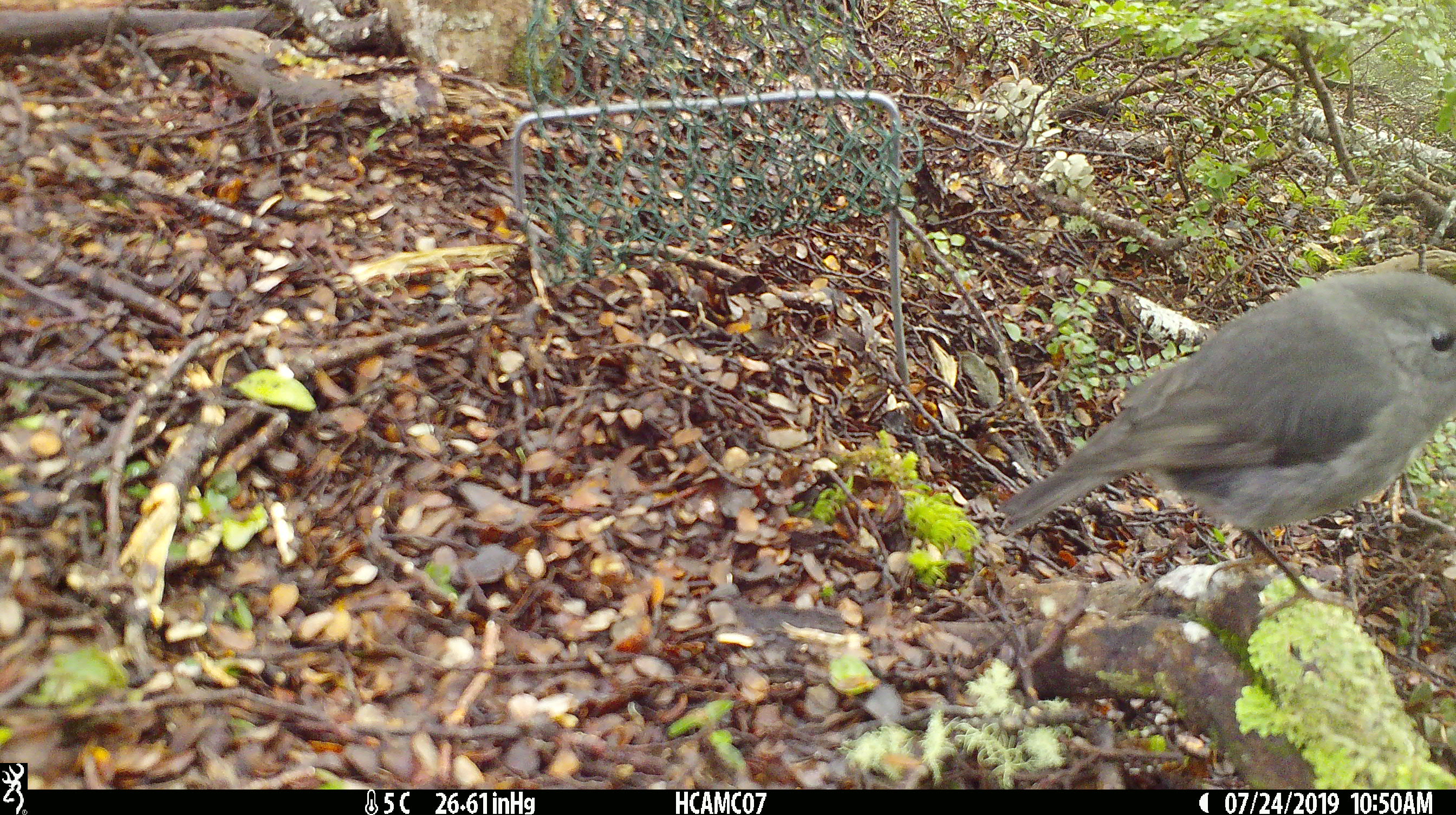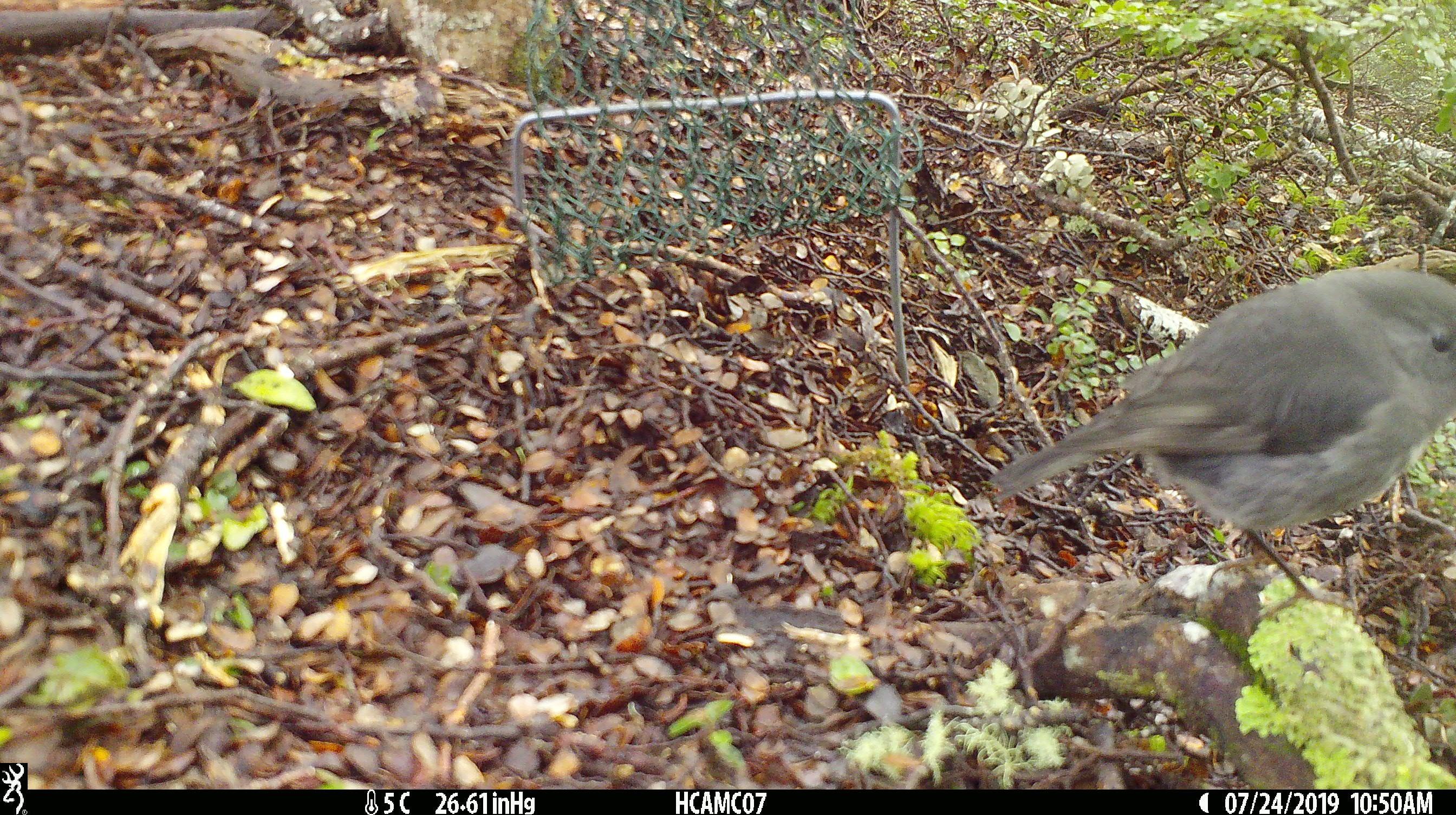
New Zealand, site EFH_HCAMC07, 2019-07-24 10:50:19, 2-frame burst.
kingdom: Animalia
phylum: Chordata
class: Aves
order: Passeriformes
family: Petroicidae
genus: Petroica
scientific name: Petroica australis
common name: new zealand robin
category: robin